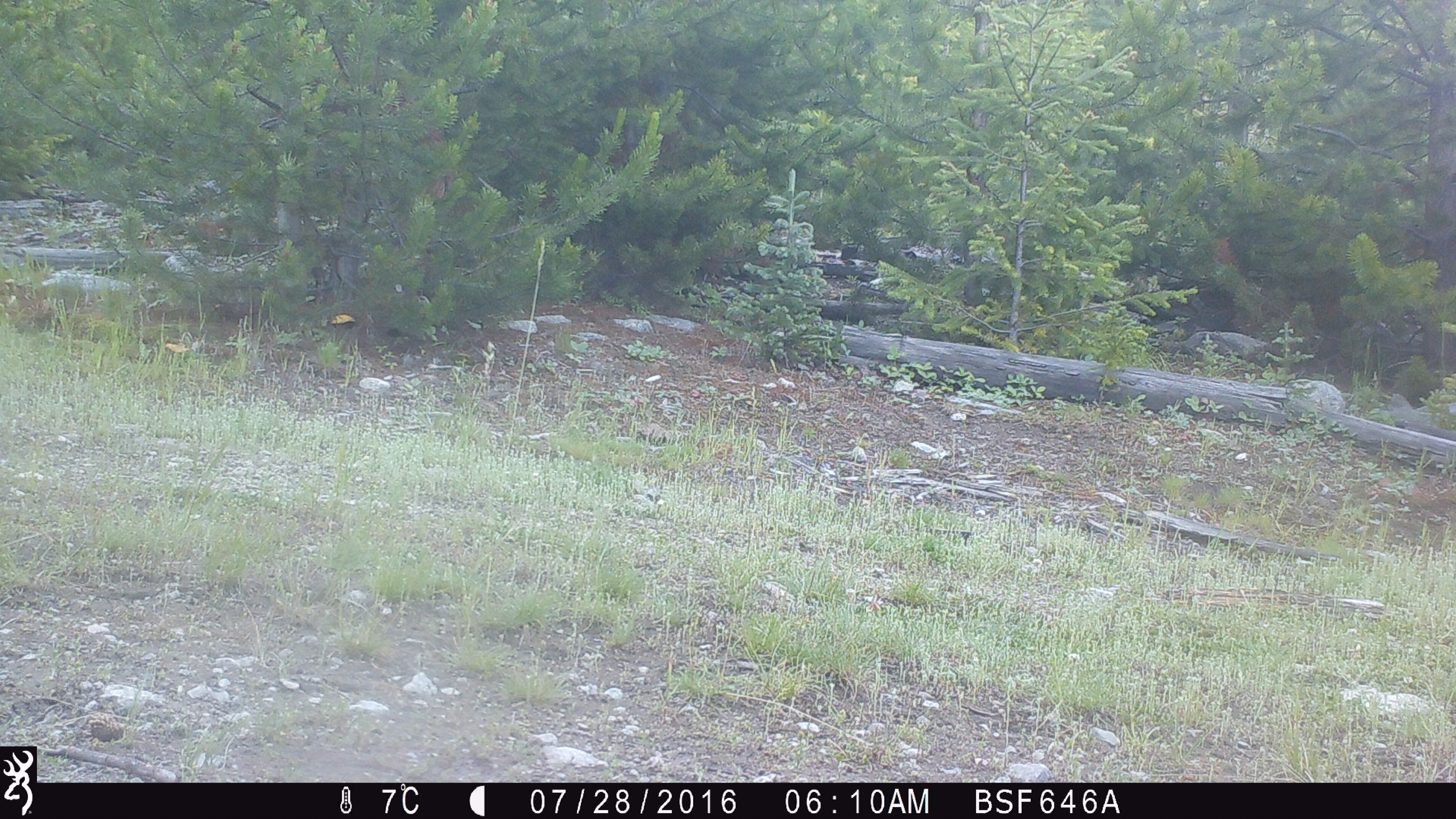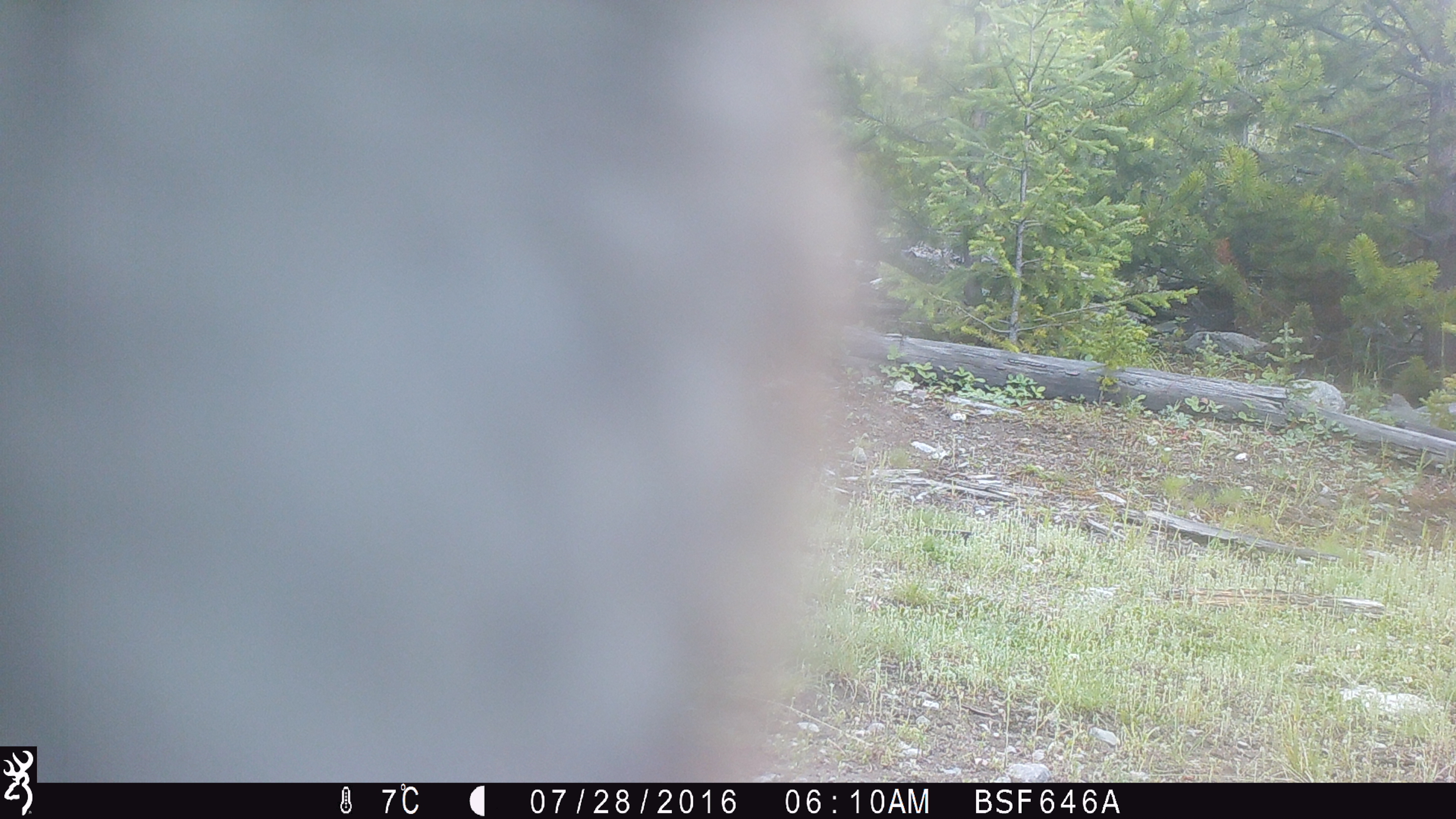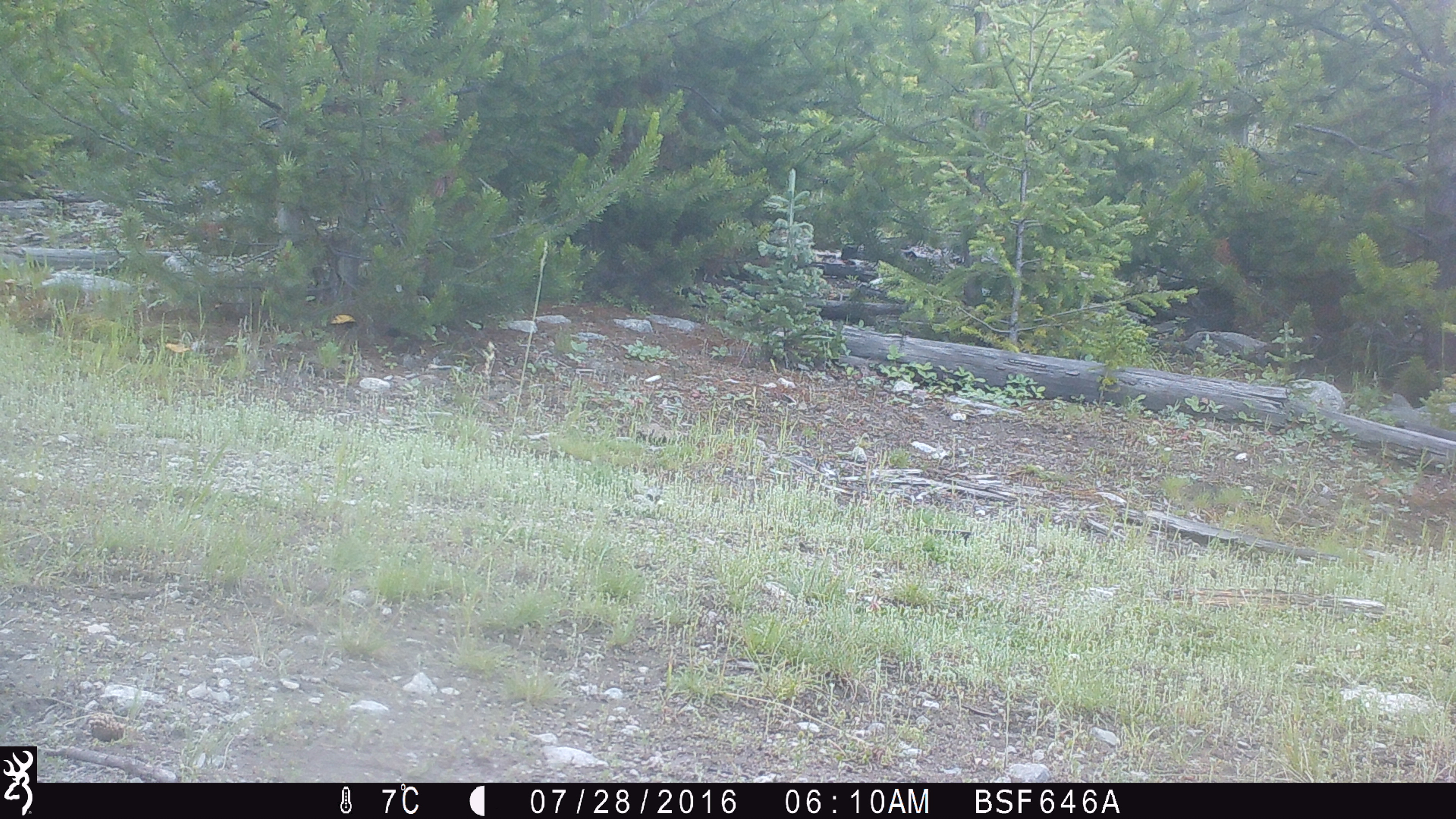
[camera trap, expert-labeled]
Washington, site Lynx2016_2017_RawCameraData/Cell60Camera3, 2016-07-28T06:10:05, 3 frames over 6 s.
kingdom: Animalia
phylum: Chordata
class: Mammalia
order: Lagomorpha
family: Leporidae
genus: Lepus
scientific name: Lepus americanus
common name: snowshoe hare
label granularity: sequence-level